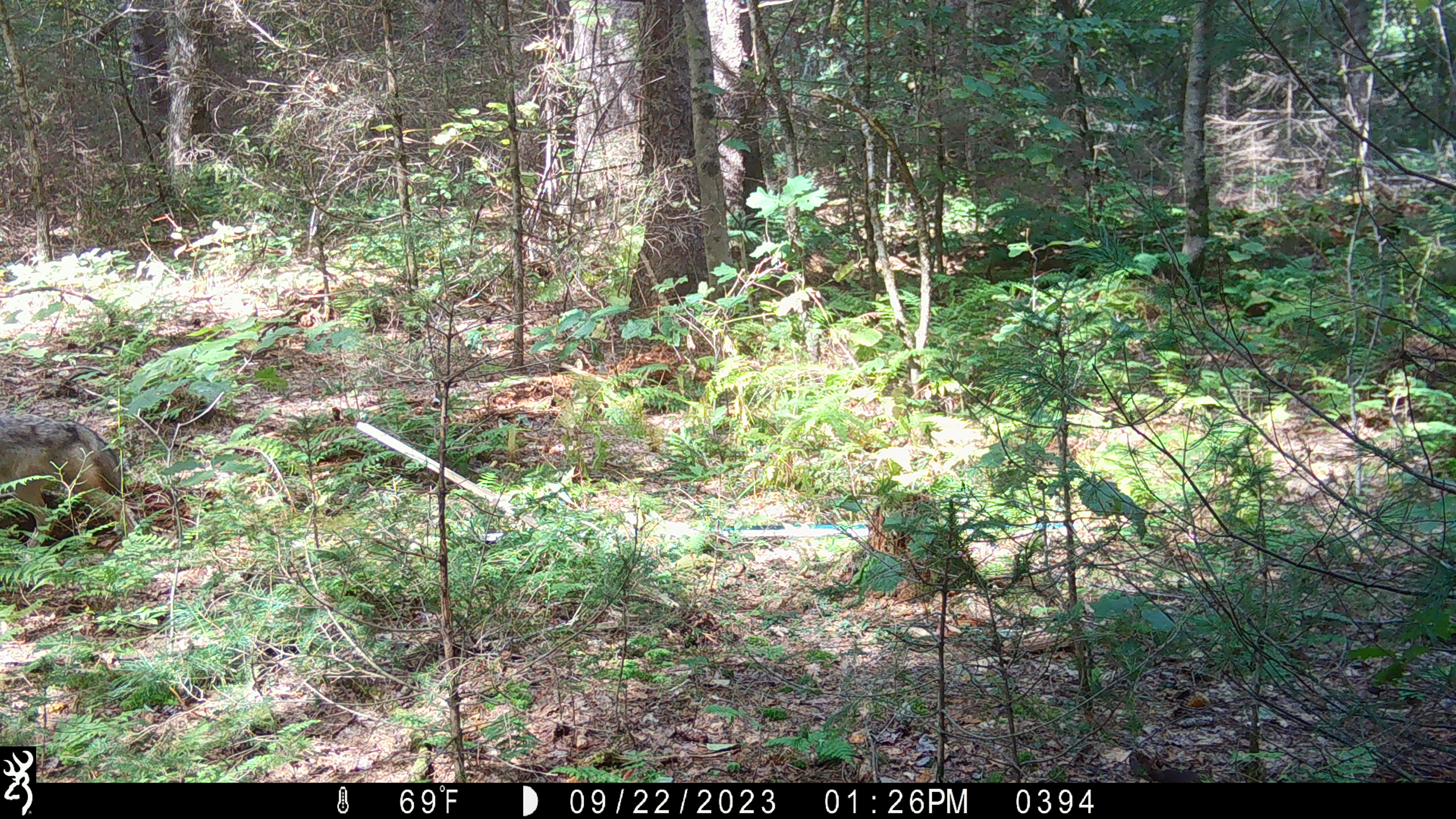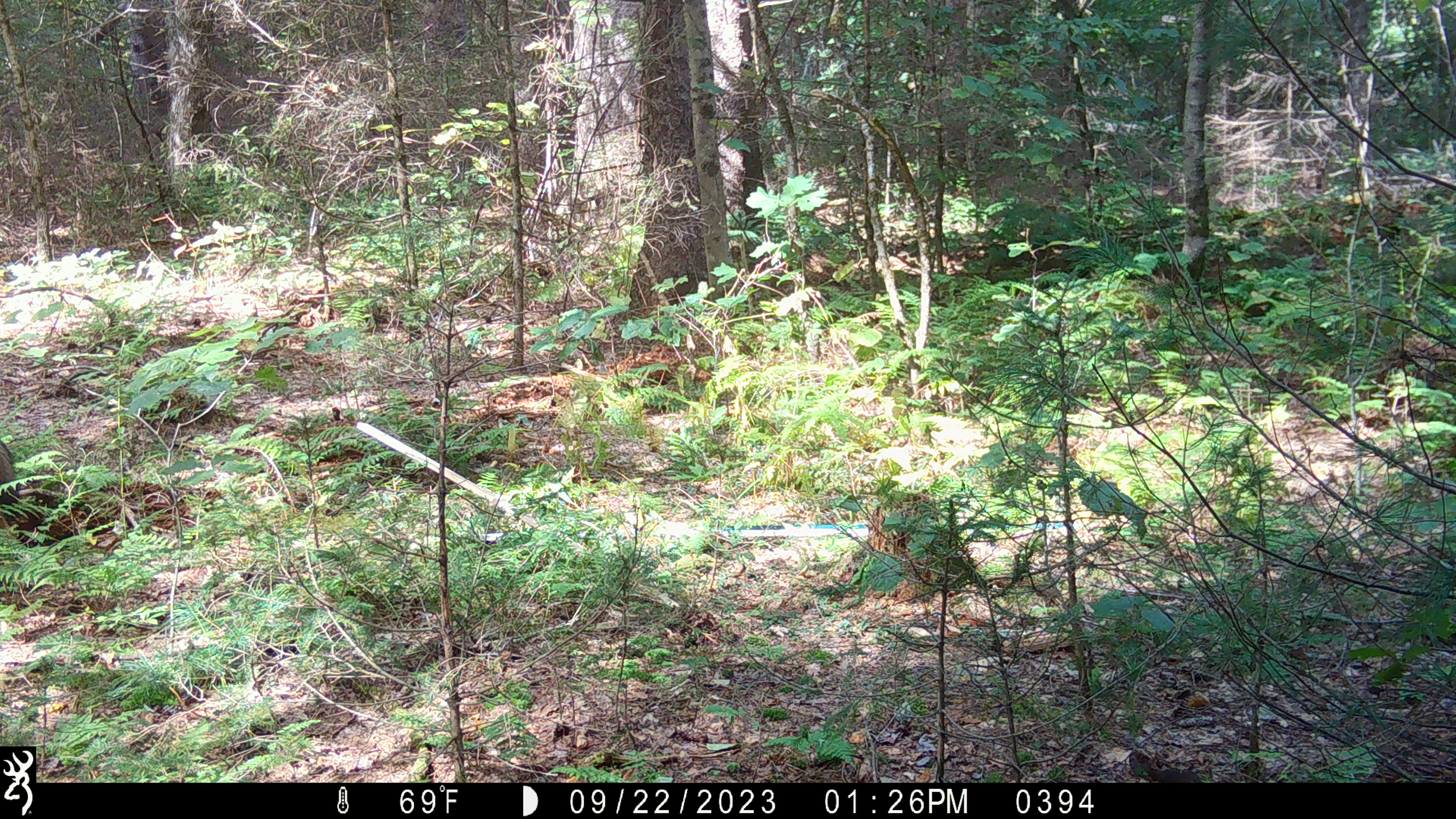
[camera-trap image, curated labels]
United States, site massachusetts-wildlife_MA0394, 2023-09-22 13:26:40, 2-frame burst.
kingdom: Animalia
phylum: Chordata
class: Mammalia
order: Carnivora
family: Canidae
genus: Canis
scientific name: Canis latrans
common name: coyote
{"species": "coyote (Canis latrans)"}